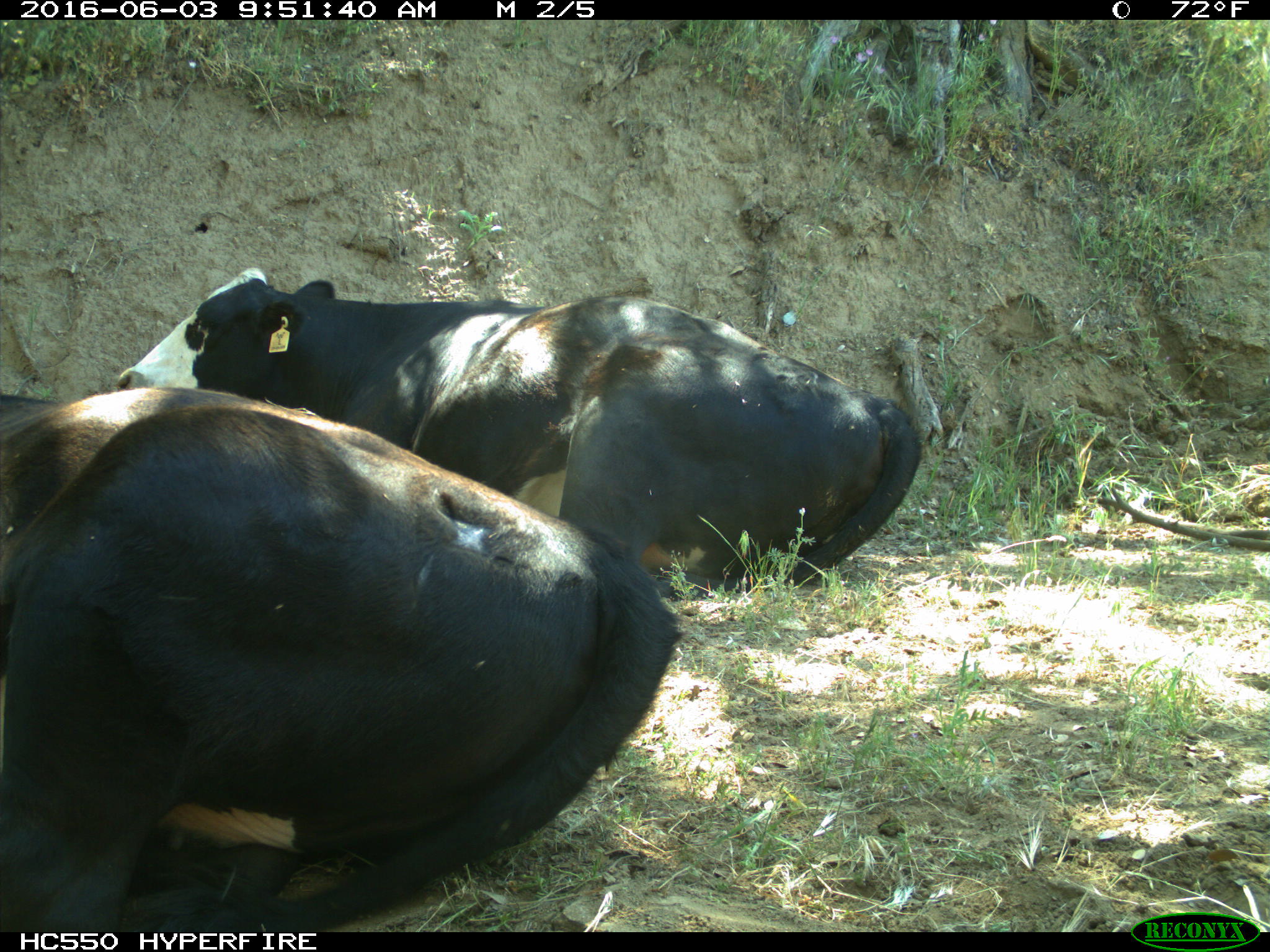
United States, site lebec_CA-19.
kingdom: Animalia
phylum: Chordata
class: Mammalia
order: Artiodactyla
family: Bovidae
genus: Bos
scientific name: Bos taurus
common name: domestic cow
Bos taurus (domestic cow).